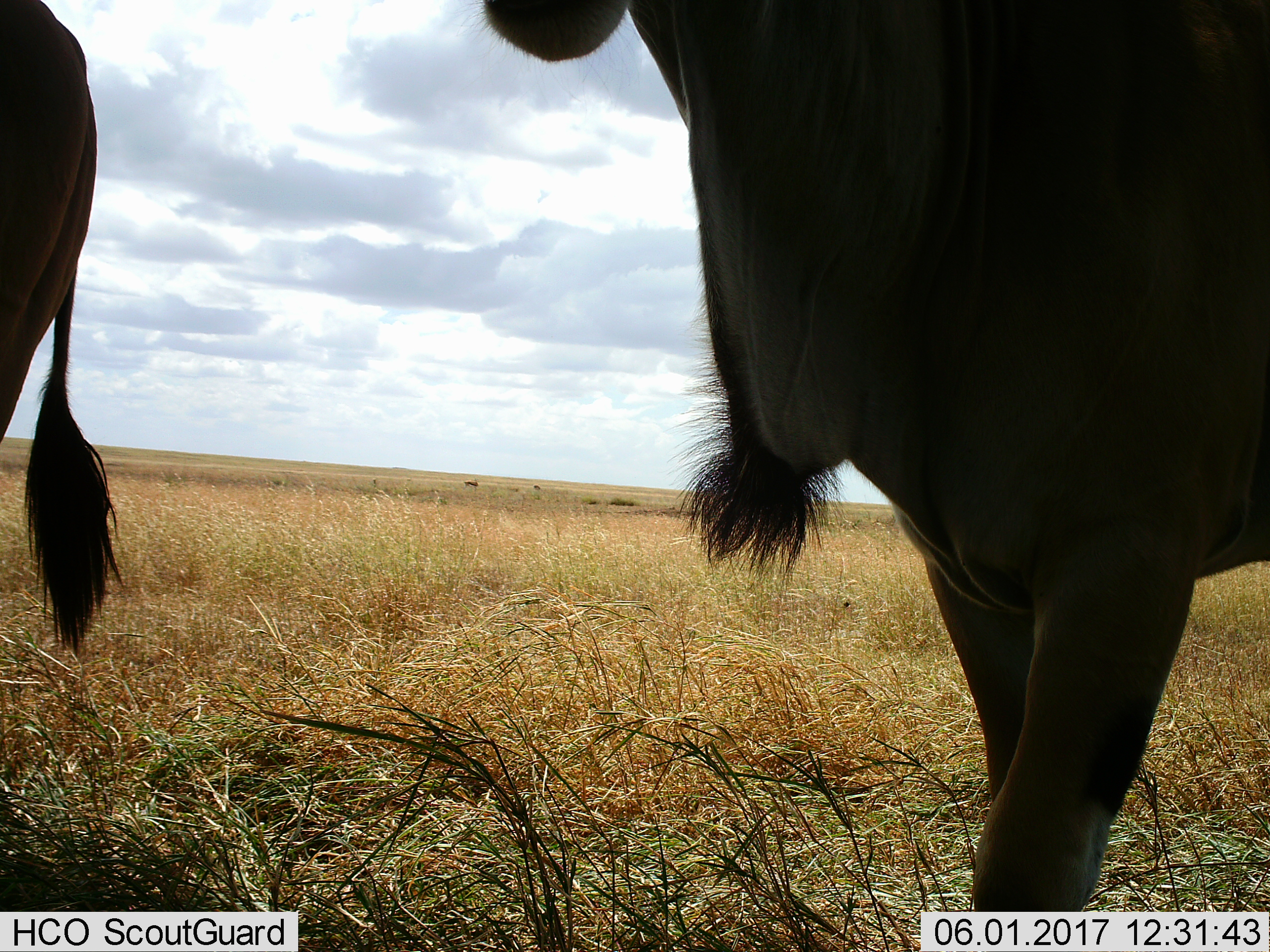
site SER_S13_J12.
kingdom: Animalia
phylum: Chordata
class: Mammalia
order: Artiodactyla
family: Bovidae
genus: Connochaetes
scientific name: Connochaetes taurinus taurinus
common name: blue wildebeest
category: wildebeestblue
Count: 2.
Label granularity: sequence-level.